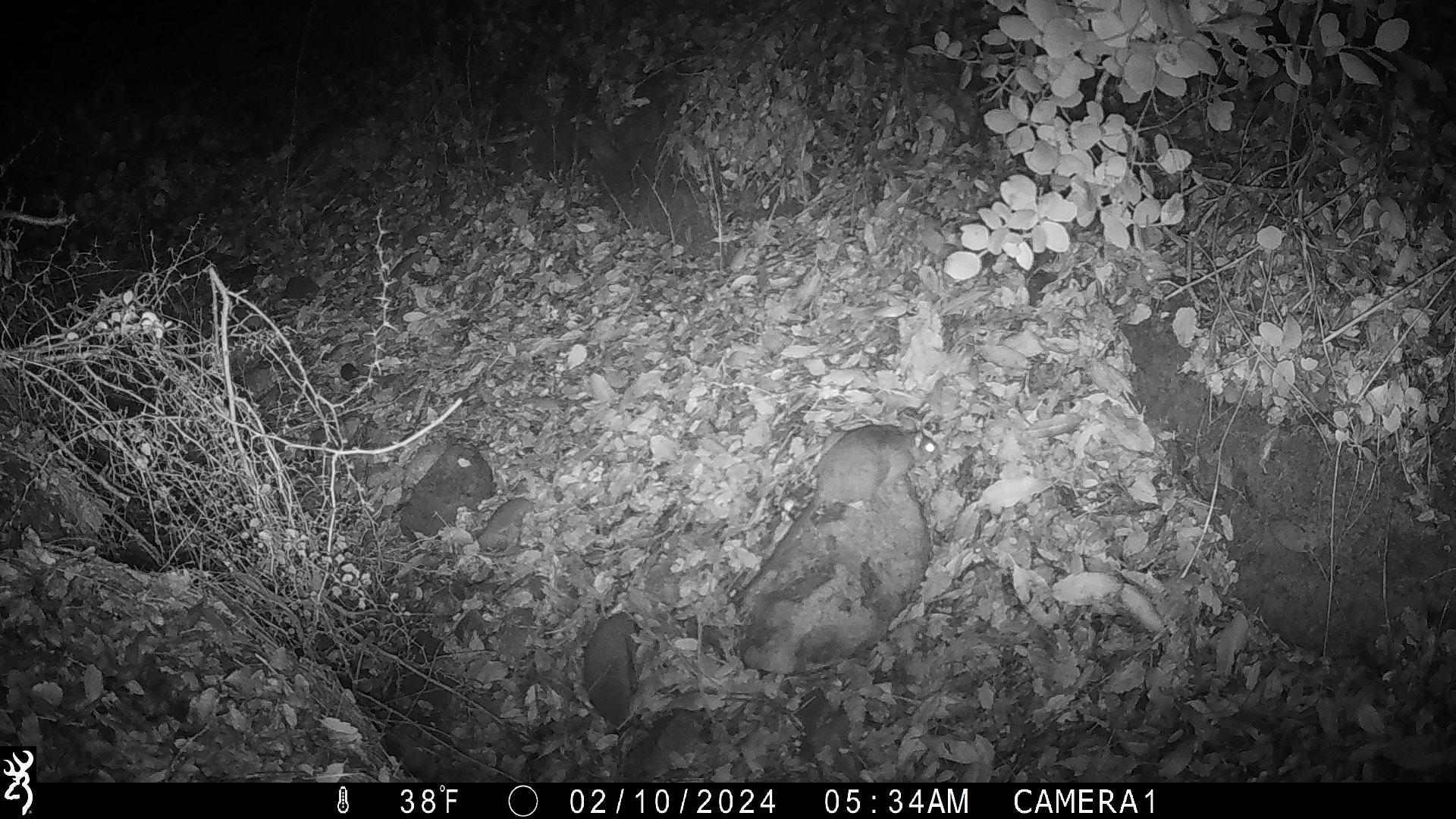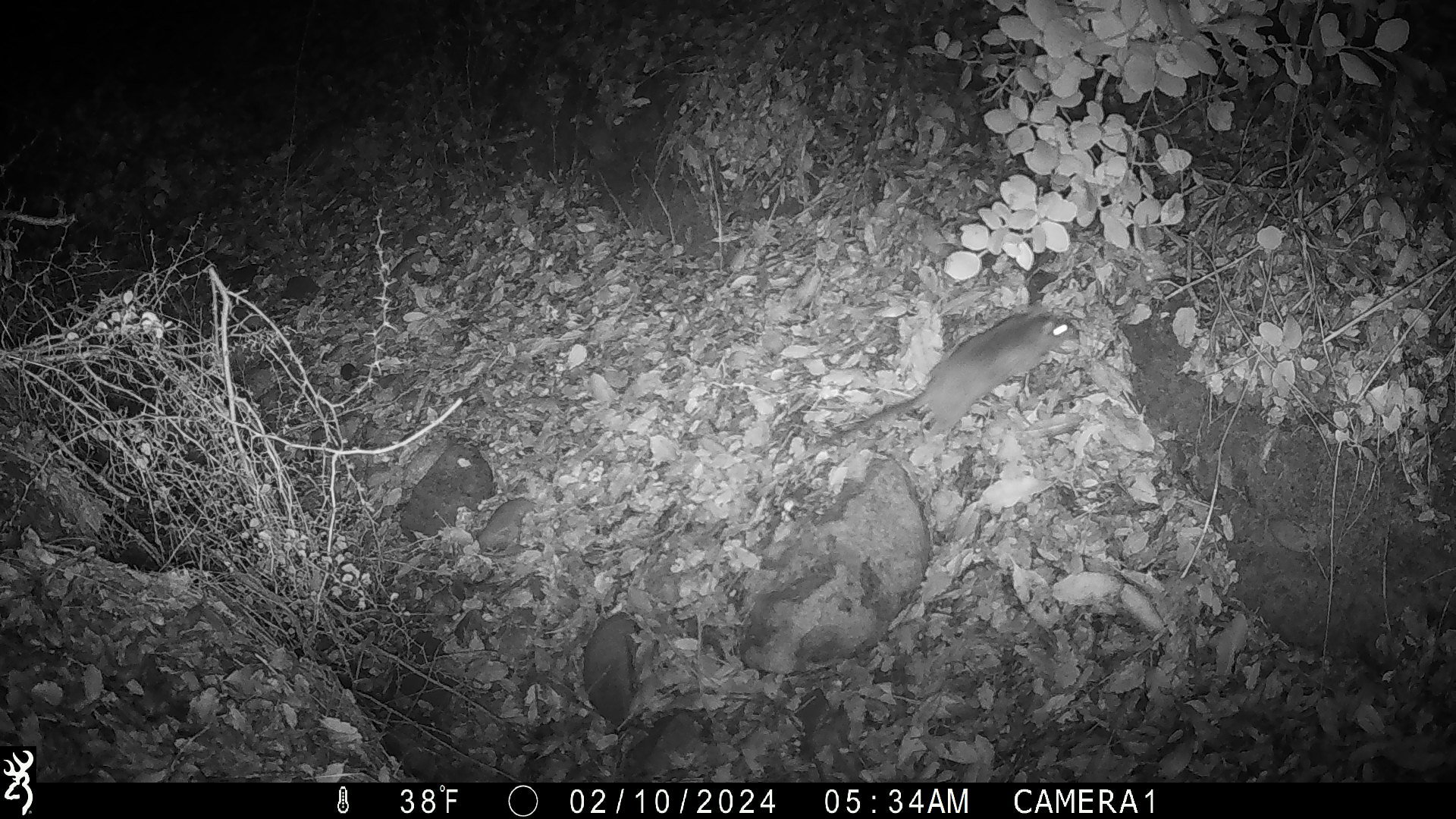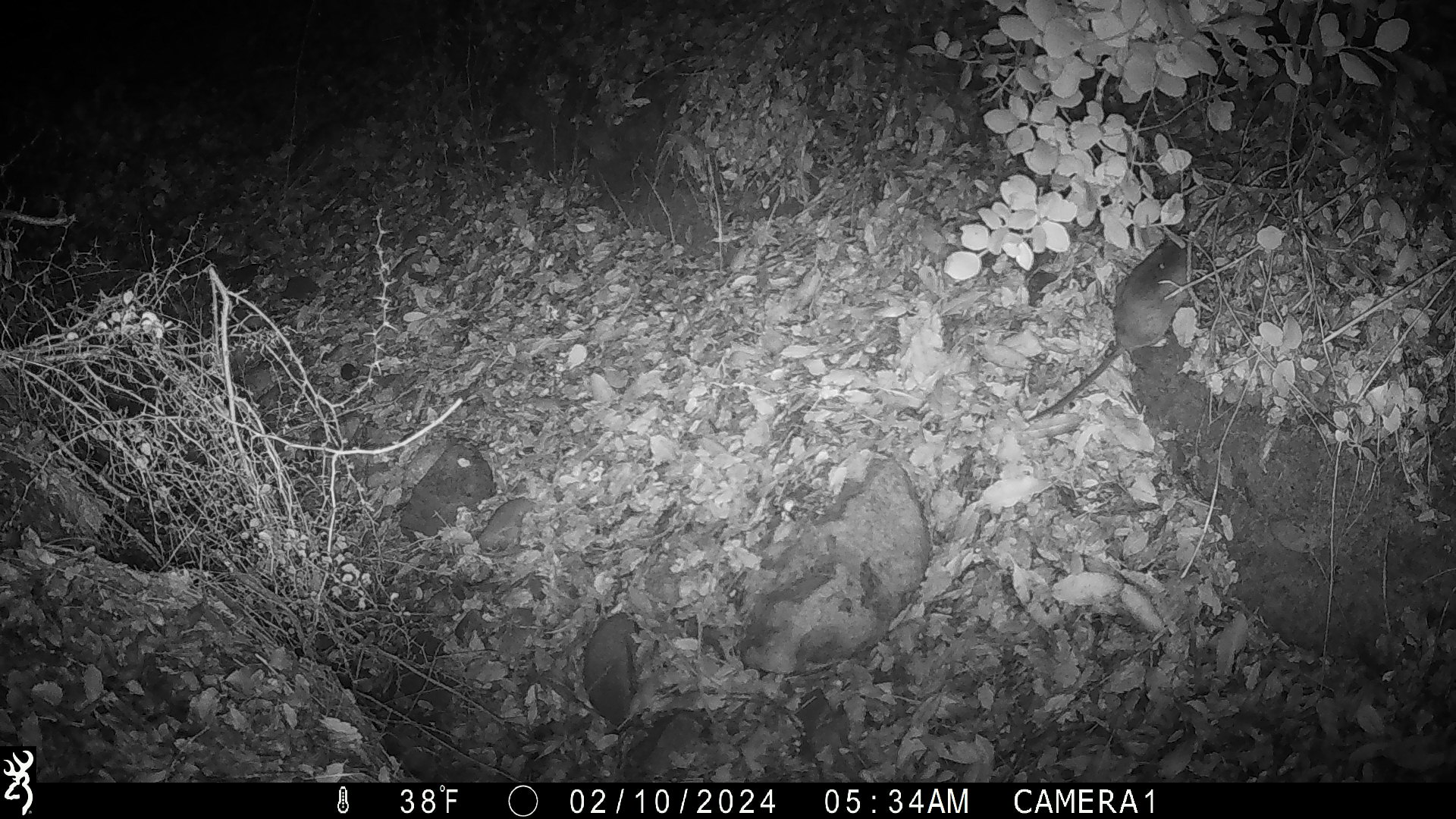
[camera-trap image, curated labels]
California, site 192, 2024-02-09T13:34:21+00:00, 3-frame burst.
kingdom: Animalia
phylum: Chordata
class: Mammalia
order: Rodentia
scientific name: Rodentia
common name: mouse or rat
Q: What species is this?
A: Mouse or rat (Rodentia).